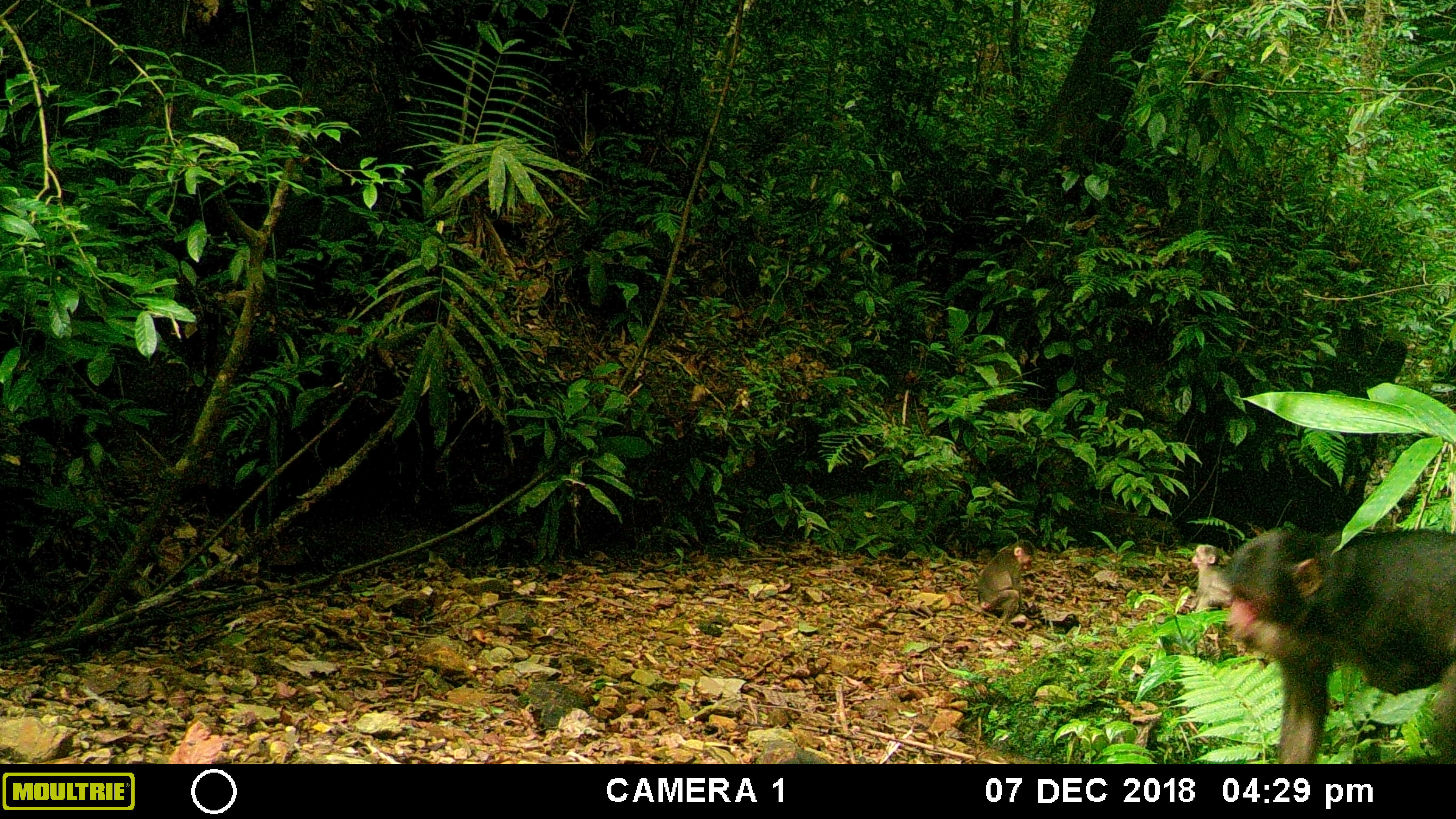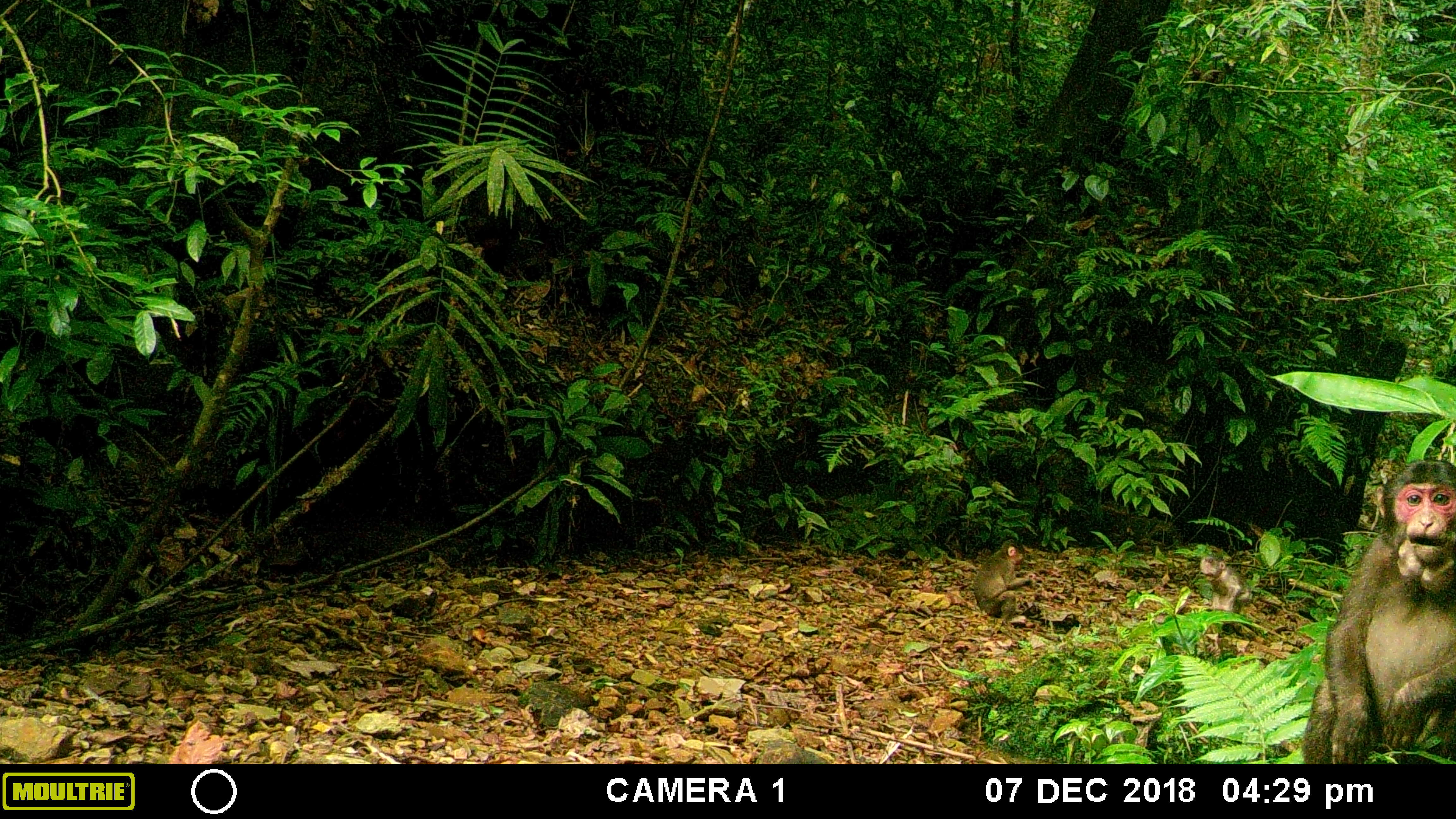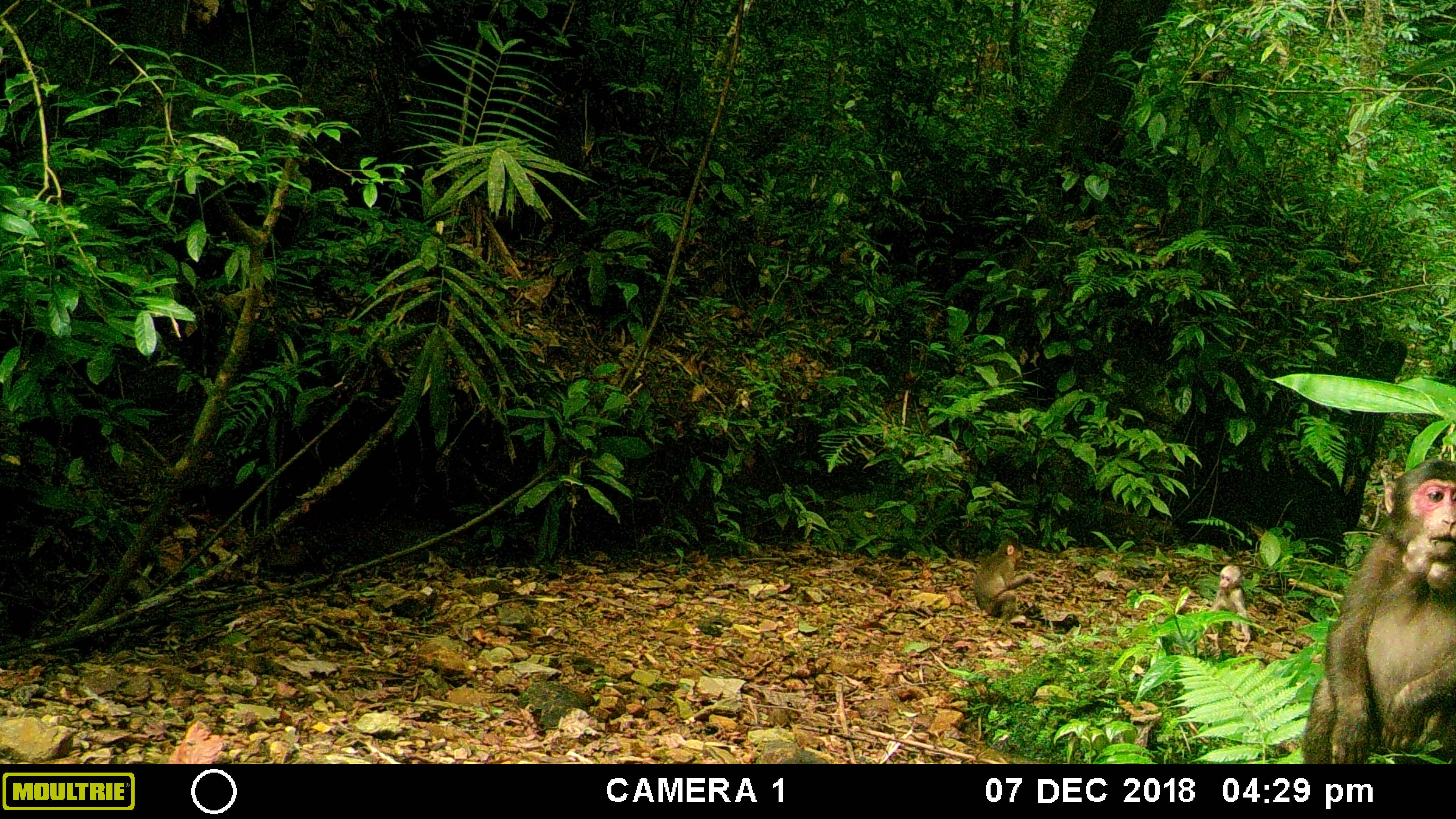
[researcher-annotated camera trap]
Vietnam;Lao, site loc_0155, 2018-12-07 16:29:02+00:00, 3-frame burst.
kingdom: Animalia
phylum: Chordata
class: Mammalia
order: Primates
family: Cercopithecidae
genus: Macaca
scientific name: Macaca arctoides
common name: stump-tailed macaque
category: stump tailed macaque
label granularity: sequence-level